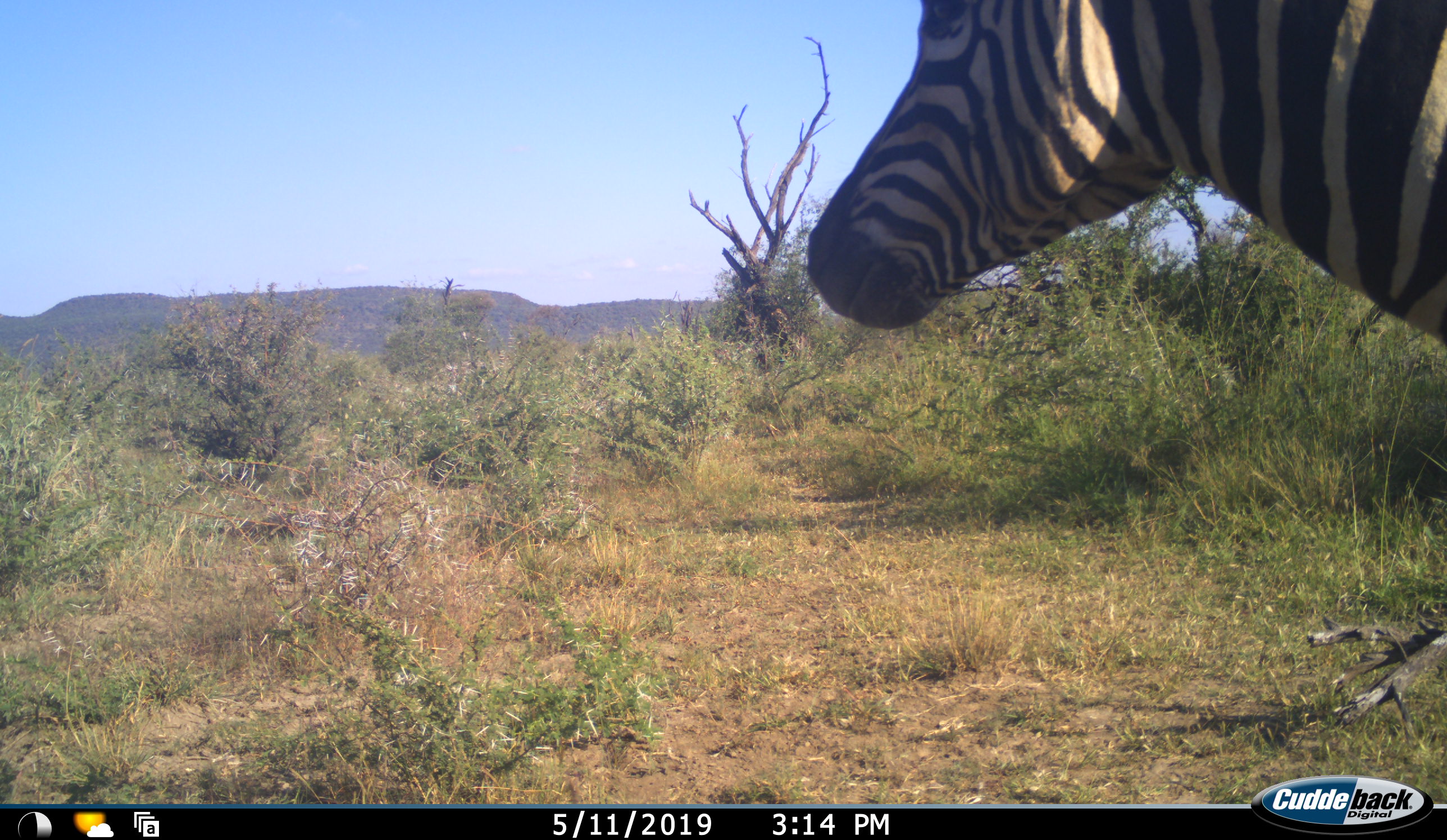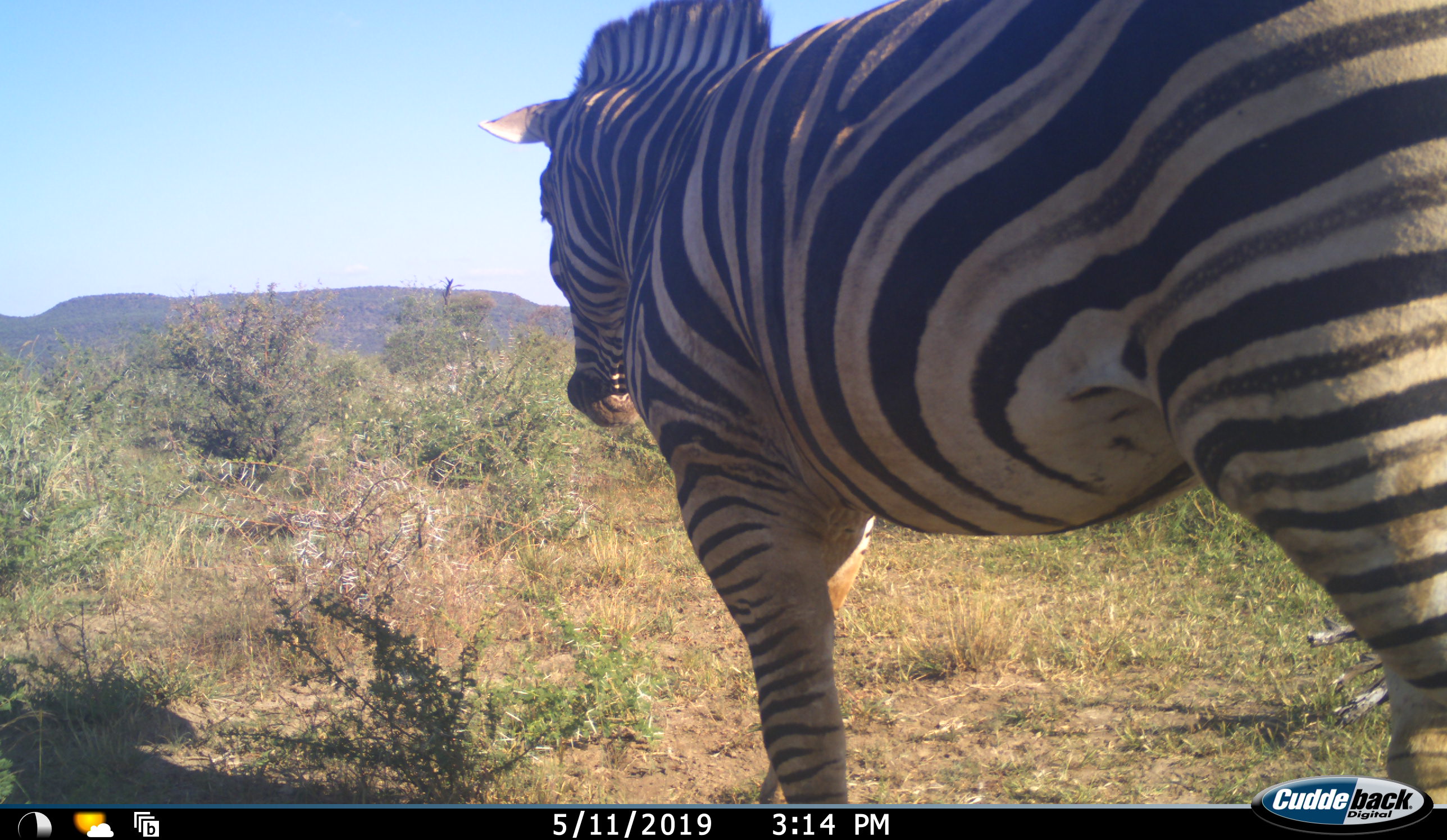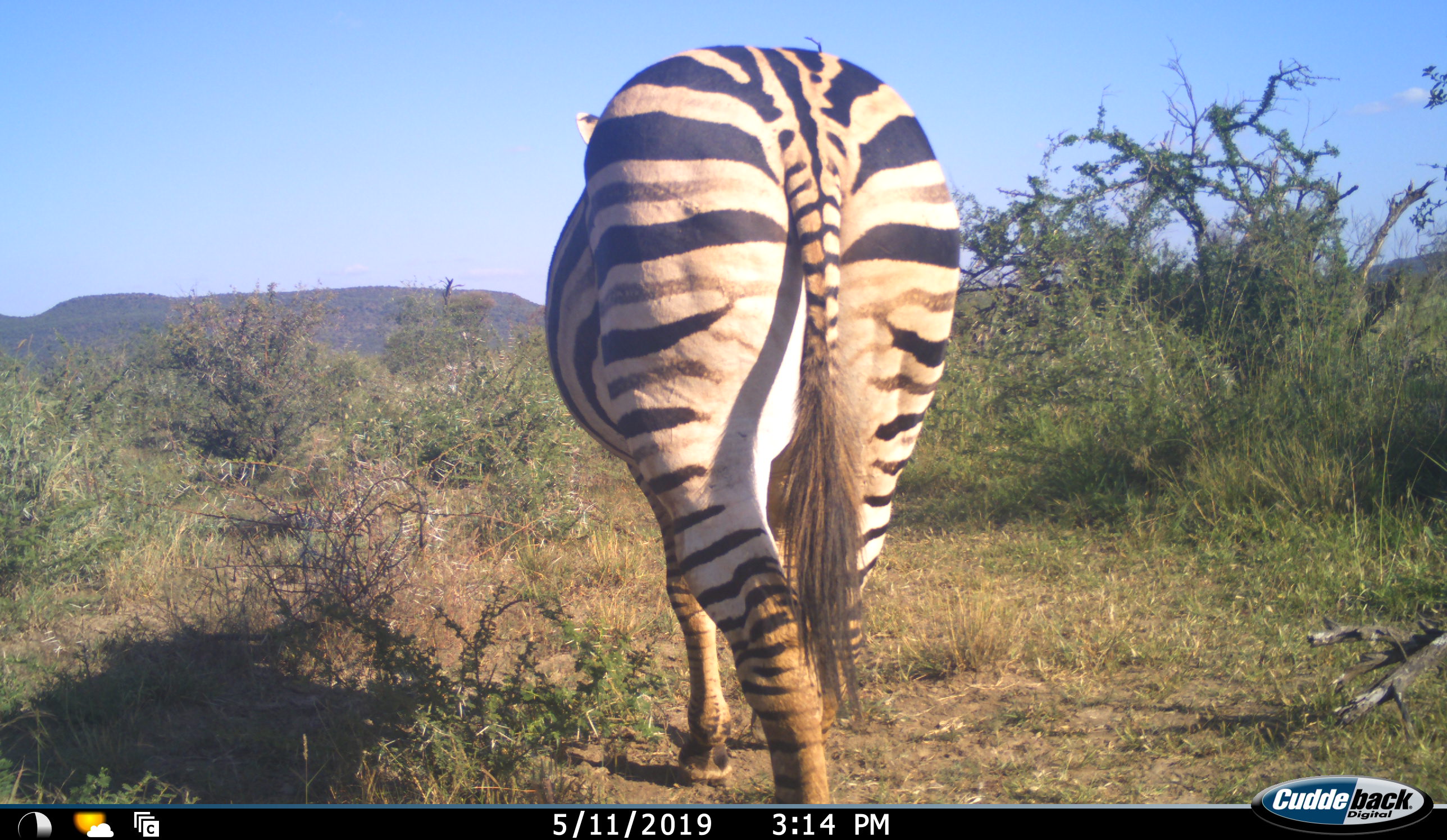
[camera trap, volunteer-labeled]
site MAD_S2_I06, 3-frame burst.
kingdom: Animalia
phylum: Chordata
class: Mammalia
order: Perissodactyla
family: Equidae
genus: Equus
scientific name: Equus quagga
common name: plains zebra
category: zebraplains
Zebraplains (plains zebra) (Equus quagga), count 1. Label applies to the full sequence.